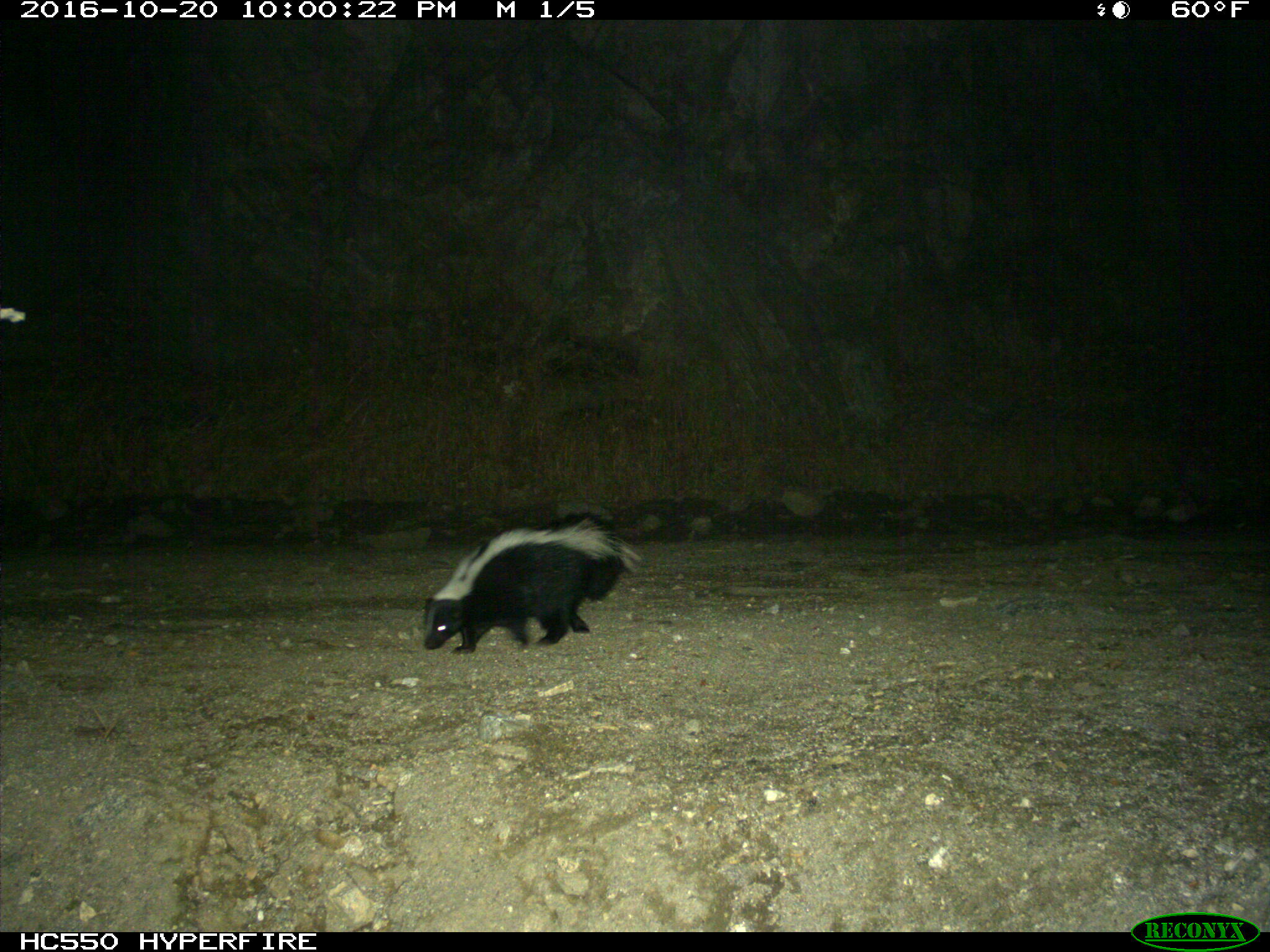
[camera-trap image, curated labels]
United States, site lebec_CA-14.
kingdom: Animalia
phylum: Chordata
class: Mammalia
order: Carnivora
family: Mephitidae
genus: Mephitis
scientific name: Mephitis mephitis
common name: striped skunk